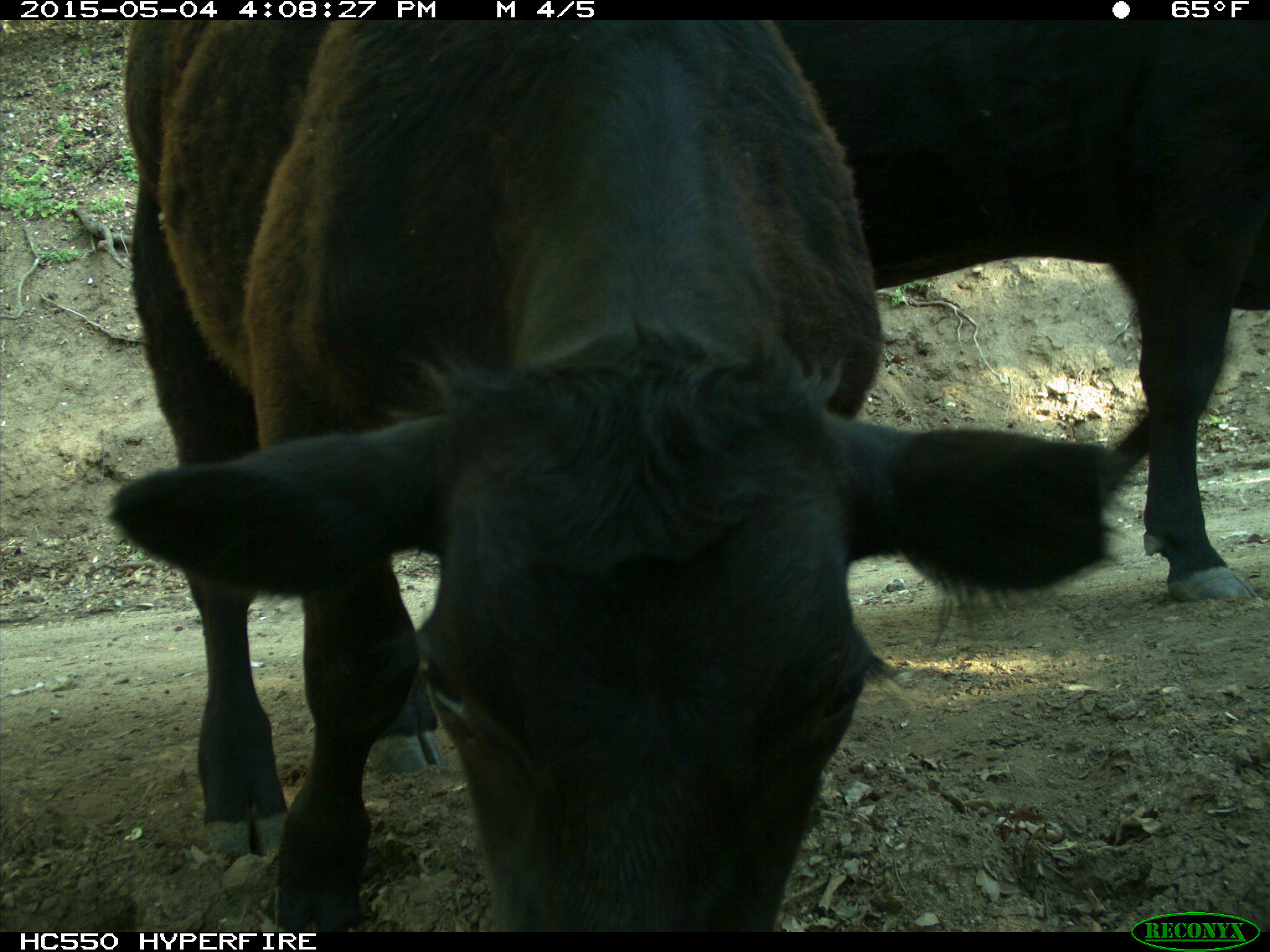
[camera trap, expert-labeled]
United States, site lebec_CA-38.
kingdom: Animalia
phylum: Chordata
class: Mammalia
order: Artiodactyla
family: Bovidae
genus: Bos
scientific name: Bos taurus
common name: domestic cow